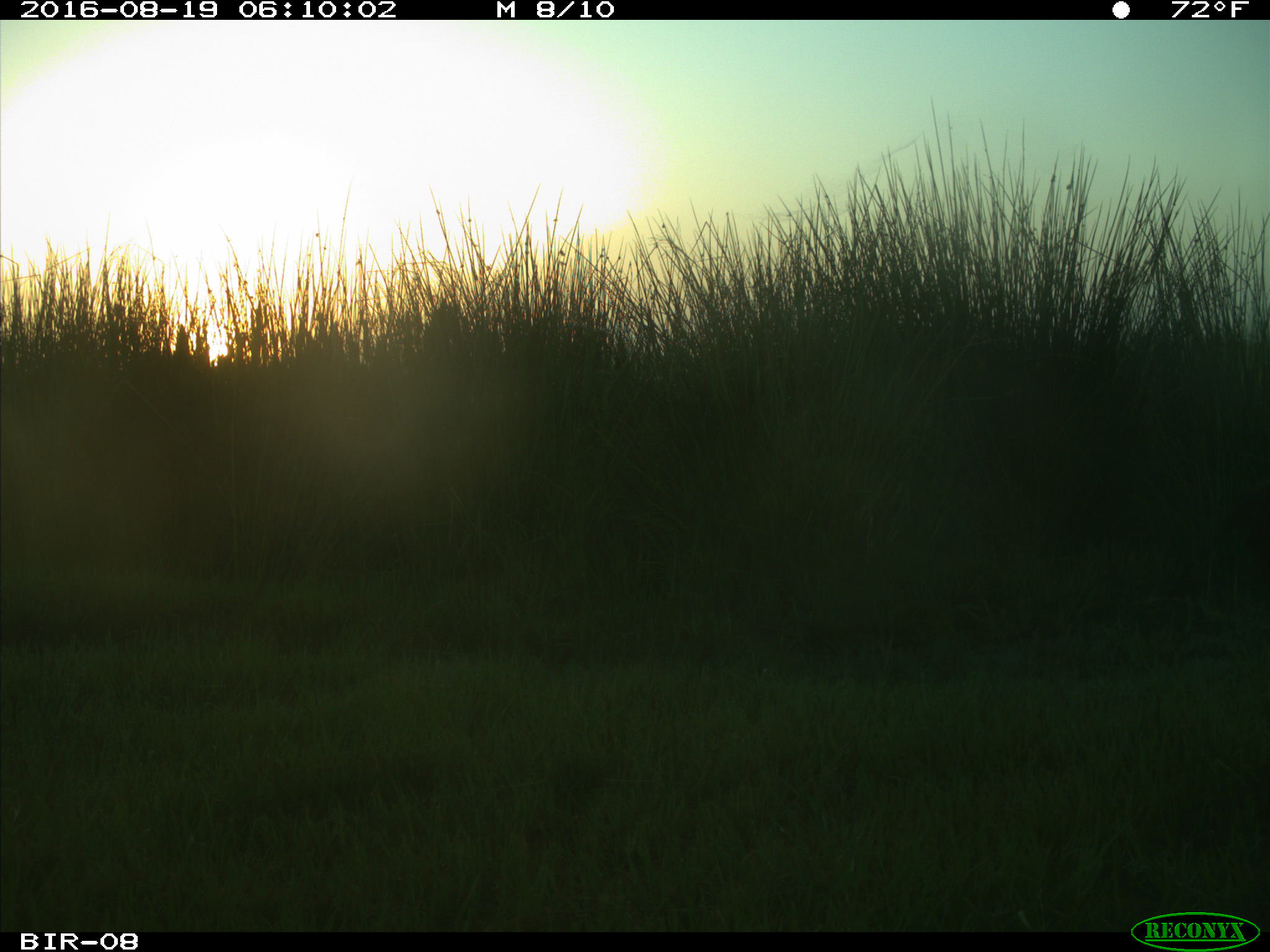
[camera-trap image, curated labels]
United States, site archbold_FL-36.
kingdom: Animalia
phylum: Chordata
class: Mammalia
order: Carnivora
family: Procyonidae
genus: Procyon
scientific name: Procyon lotor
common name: common raccoon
Procyon lotor (common raccoon).